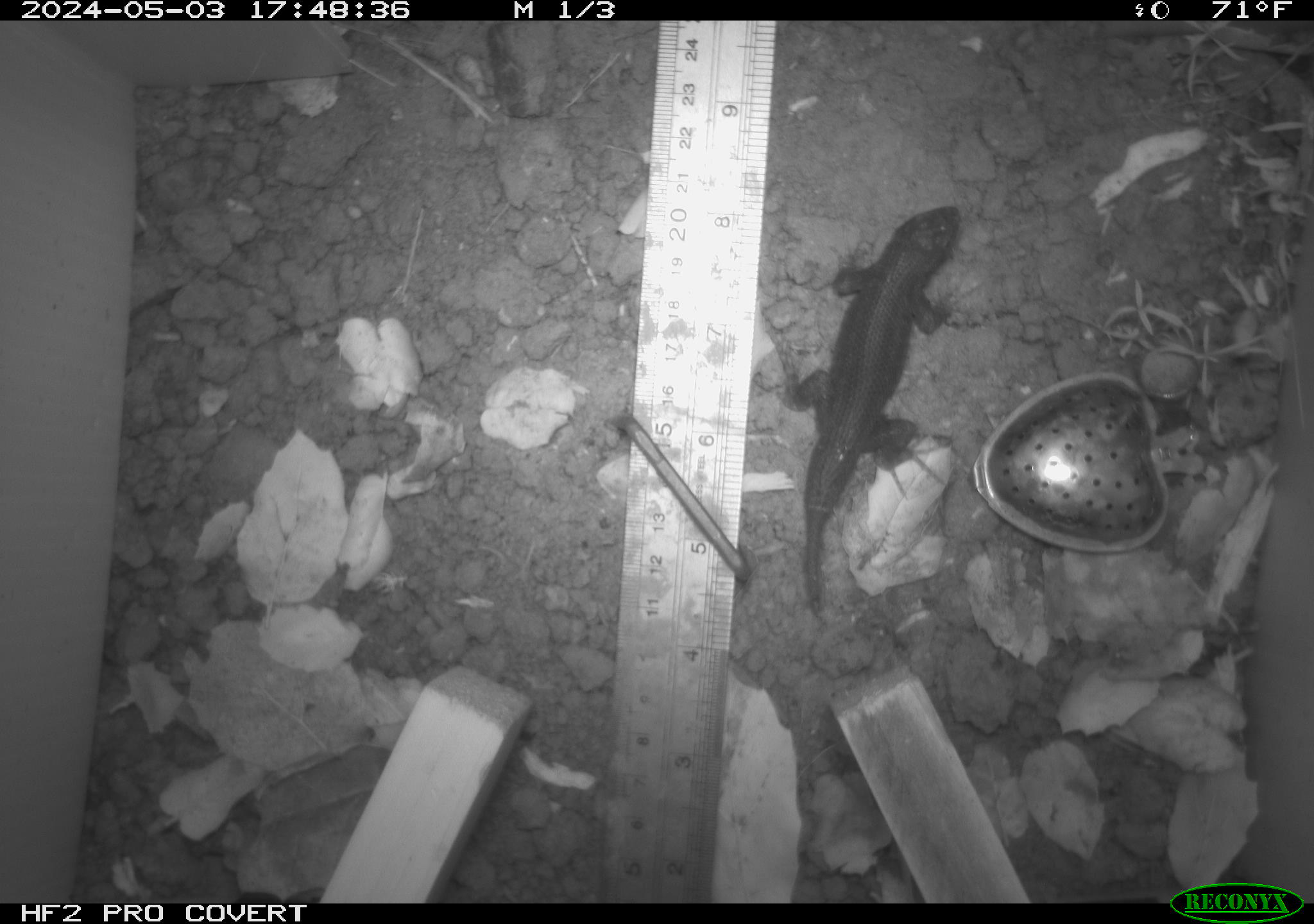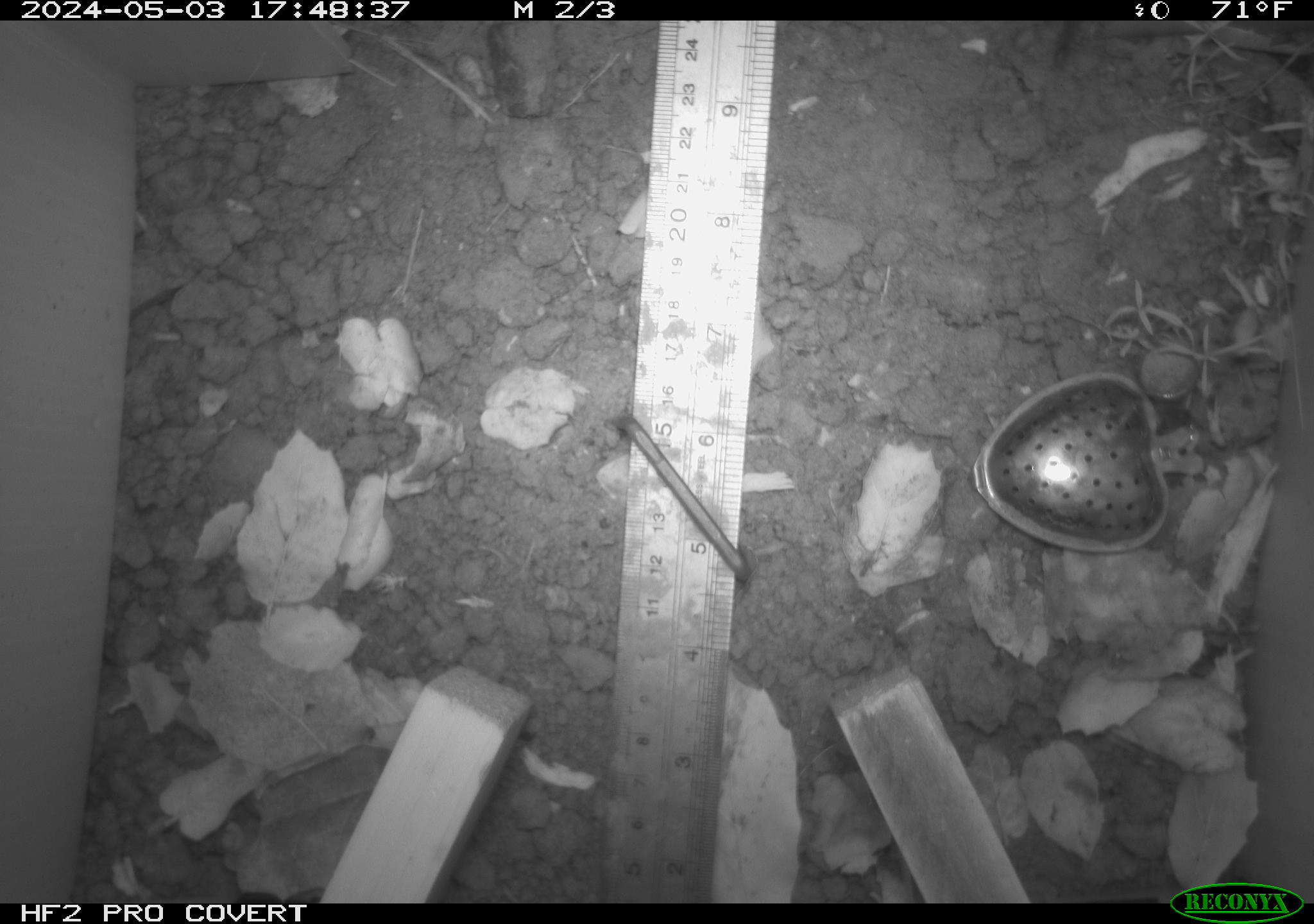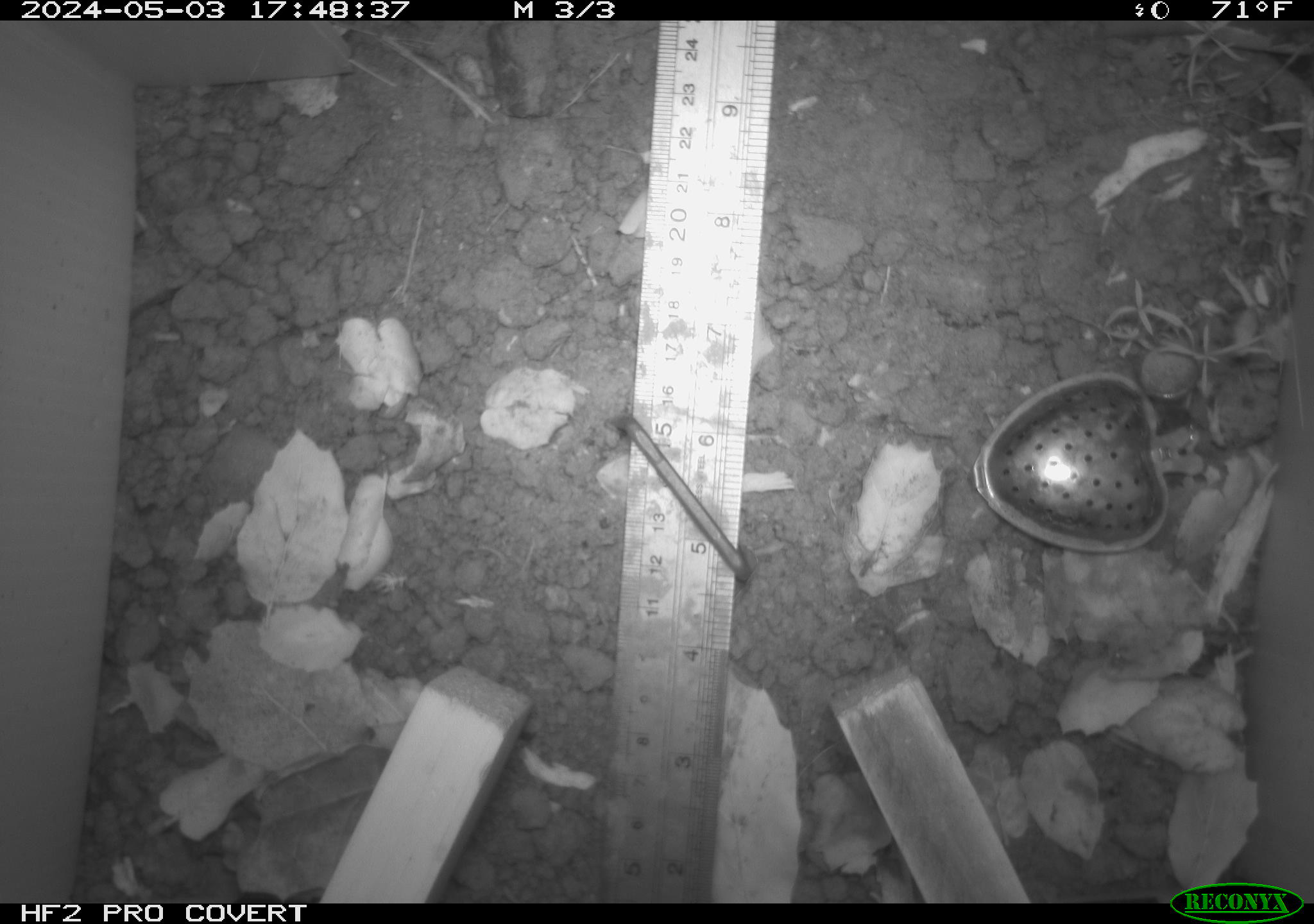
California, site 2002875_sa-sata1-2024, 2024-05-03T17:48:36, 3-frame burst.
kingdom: Animalia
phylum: Chordata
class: Reptilia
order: Squamata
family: Phrynosomatidae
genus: Sceloporus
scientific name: Sceloporus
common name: spiny lizards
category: sceloporus species